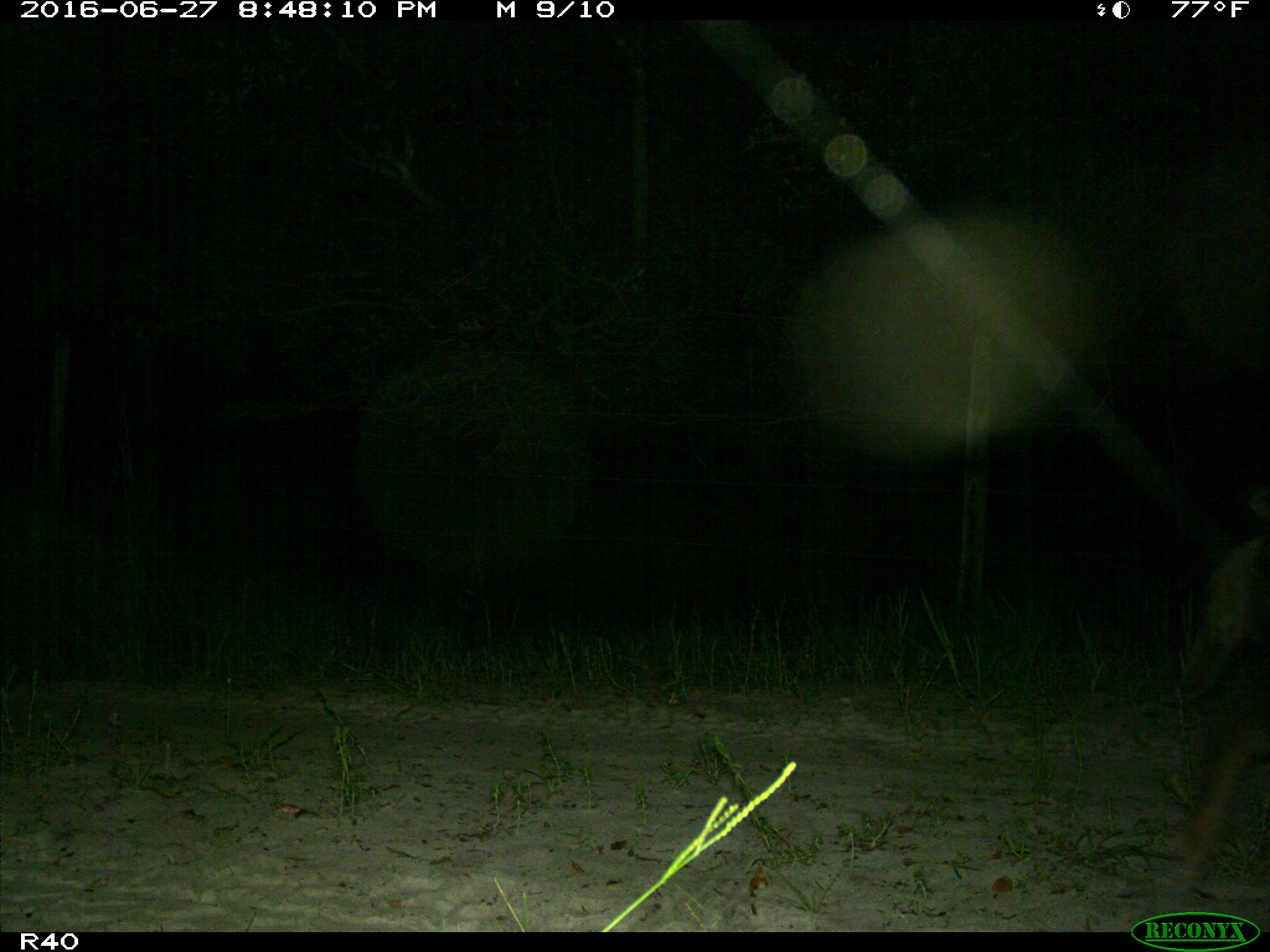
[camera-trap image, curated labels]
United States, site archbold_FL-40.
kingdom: Animalia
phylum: Chordata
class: Mammalia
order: Artiodactyla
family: Suidae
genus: Sus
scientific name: Sus scrofa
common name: wild boar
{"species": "Sus scrofa (wild boar)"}